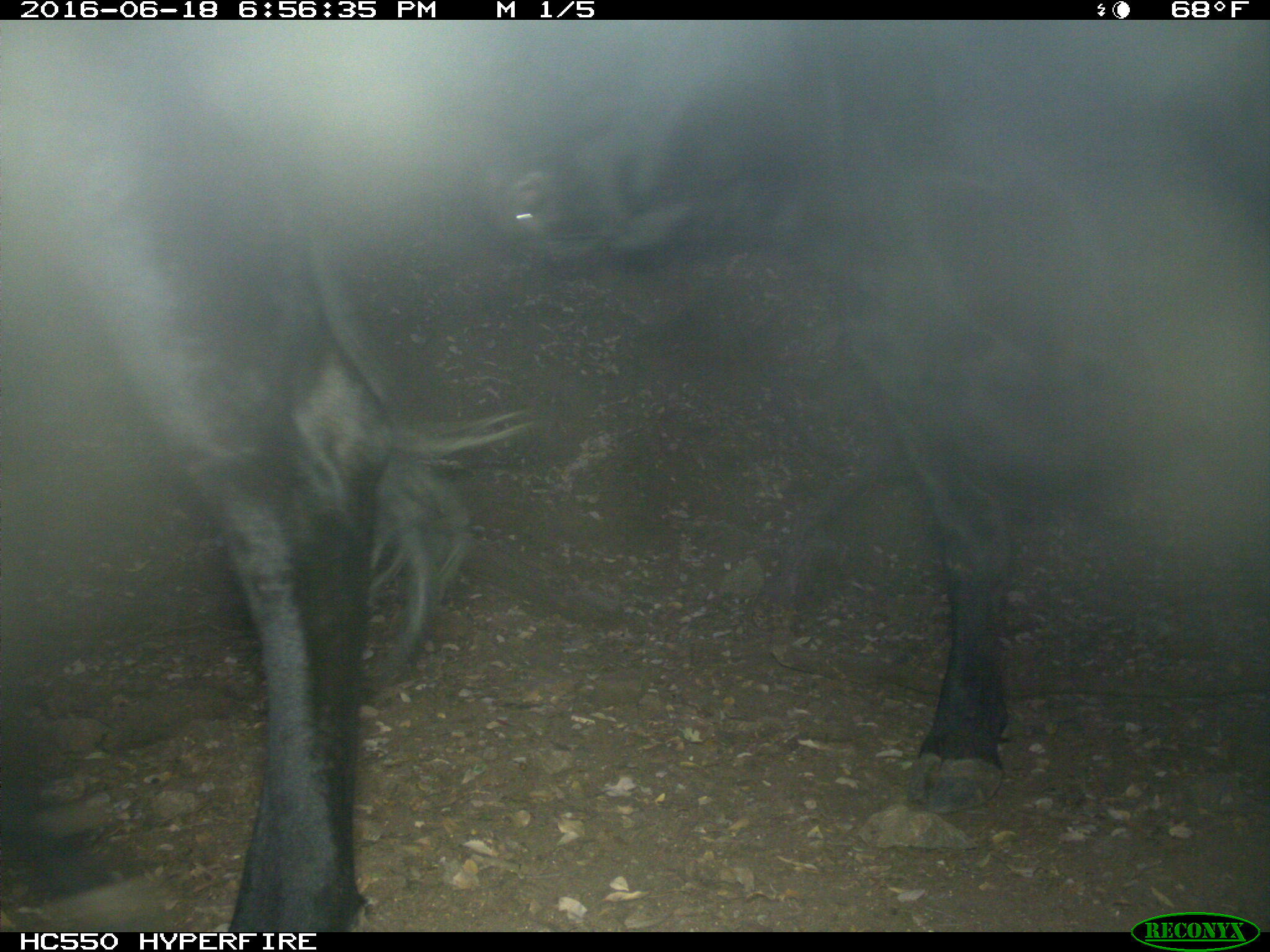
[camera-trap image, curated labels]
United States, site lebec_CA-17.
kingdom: Animalia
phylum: Chordata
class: Mammalia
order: Artiodactyla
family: Bovidae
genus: Bos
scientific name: Bos taurus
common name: domestic cow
Bos taurus (domestic cow).